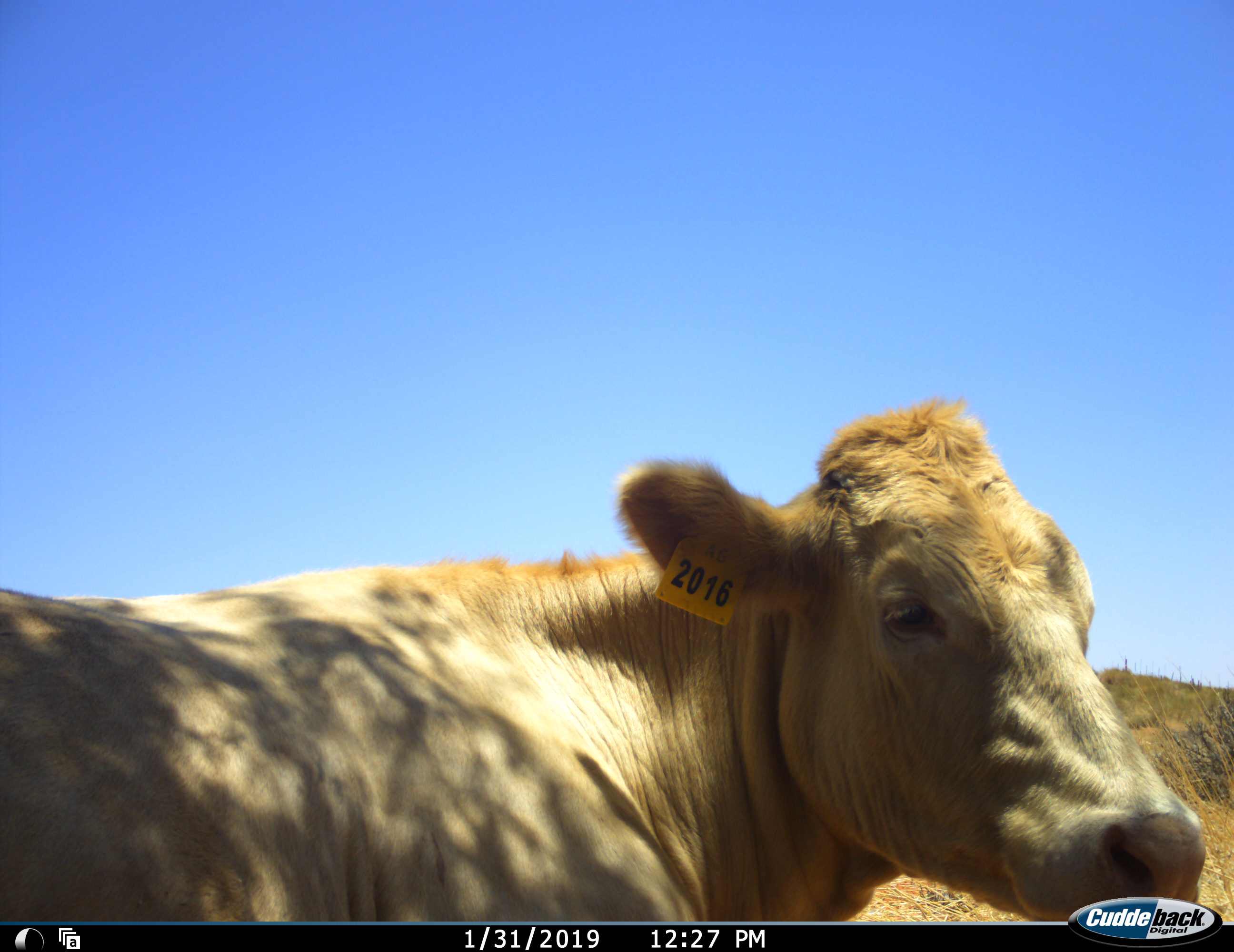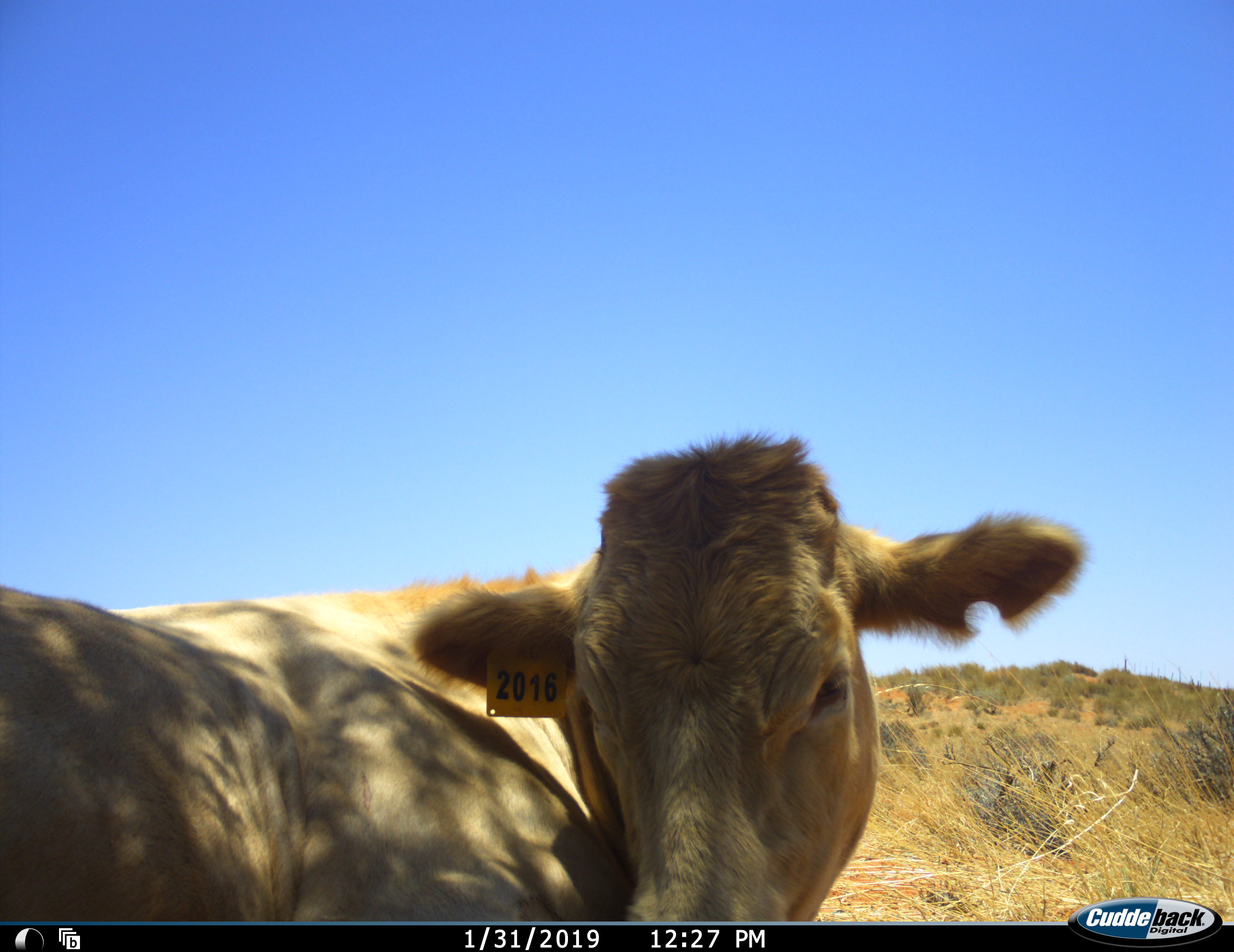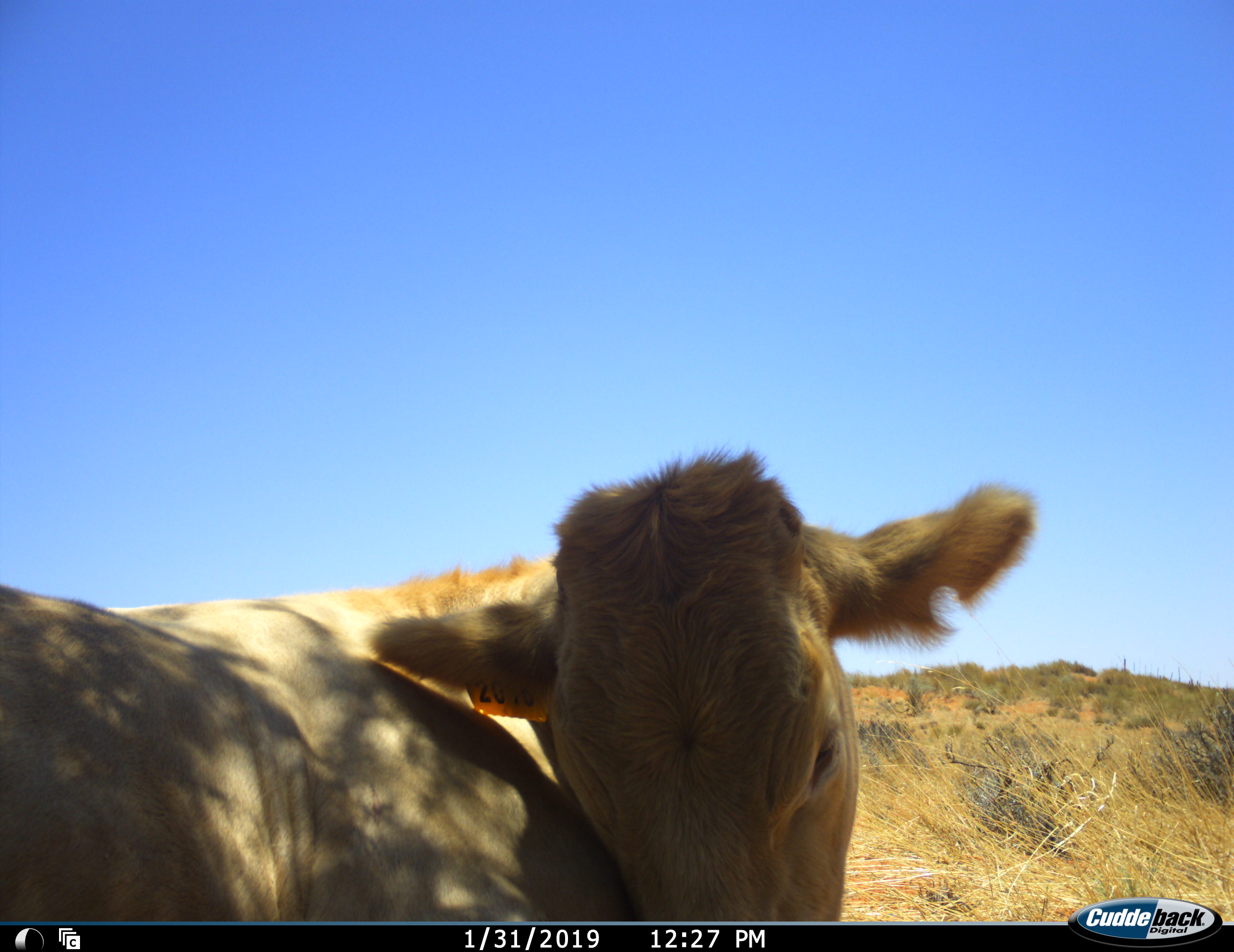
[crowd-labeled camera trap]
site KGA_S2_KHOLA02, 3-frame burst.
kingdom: Animalia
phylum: Chordata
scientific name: Vertebrata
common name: domestic animal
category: domesticanimal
Domesticanimal (domestic animal) (Vertebrata), count 1. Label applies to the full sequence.